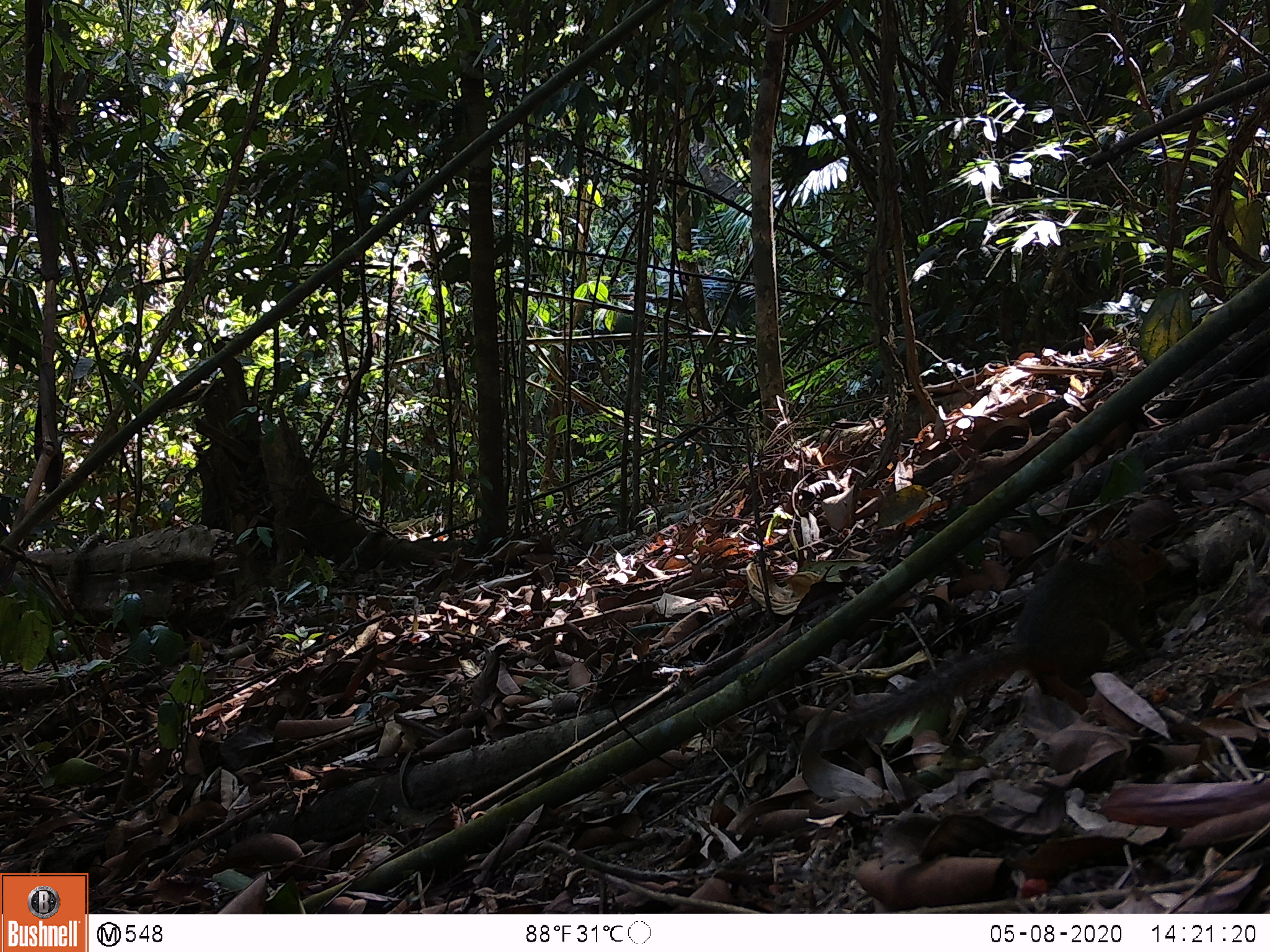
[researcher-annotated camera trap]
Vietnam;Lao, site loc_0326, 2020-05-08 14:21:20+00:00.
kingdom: Animalia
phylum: Chordata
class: Mammalia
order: Rodentia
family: Sciuridae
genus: Dremomys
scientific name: Dremomys rufigenis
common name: red-cheeked squirrel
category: red cheeked squirrel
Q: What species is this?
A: Red cheeked squirrel (red-cheeked squirrel) (Dremomys rufigenis).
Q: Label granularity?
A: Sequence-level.